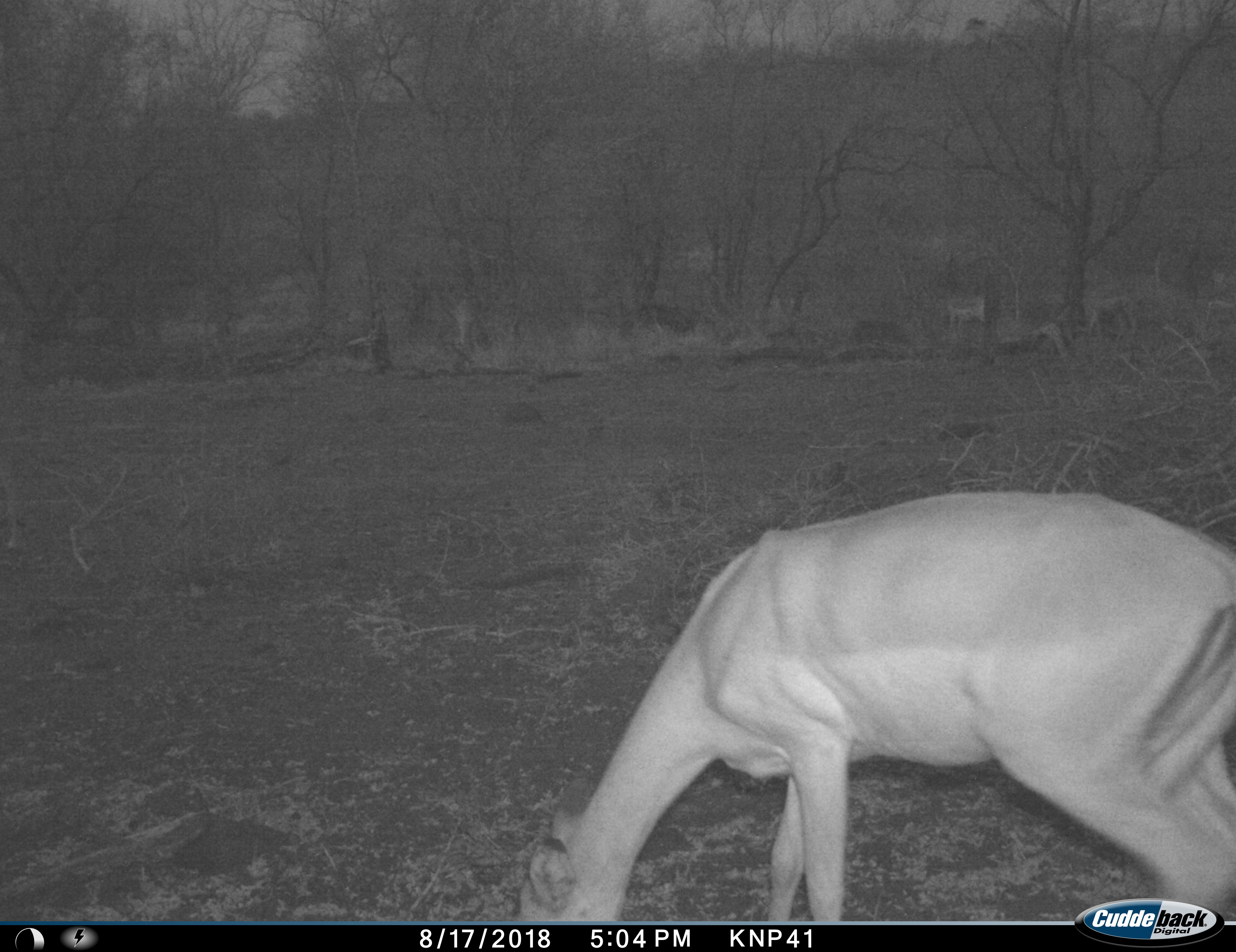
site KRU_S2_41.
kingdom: Animalia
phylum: Chordata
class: Mammalia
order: Artiodactyla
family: Bovidae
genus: Aepyceros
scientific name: Aepyceros melampus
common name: impala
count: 1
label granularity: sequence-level